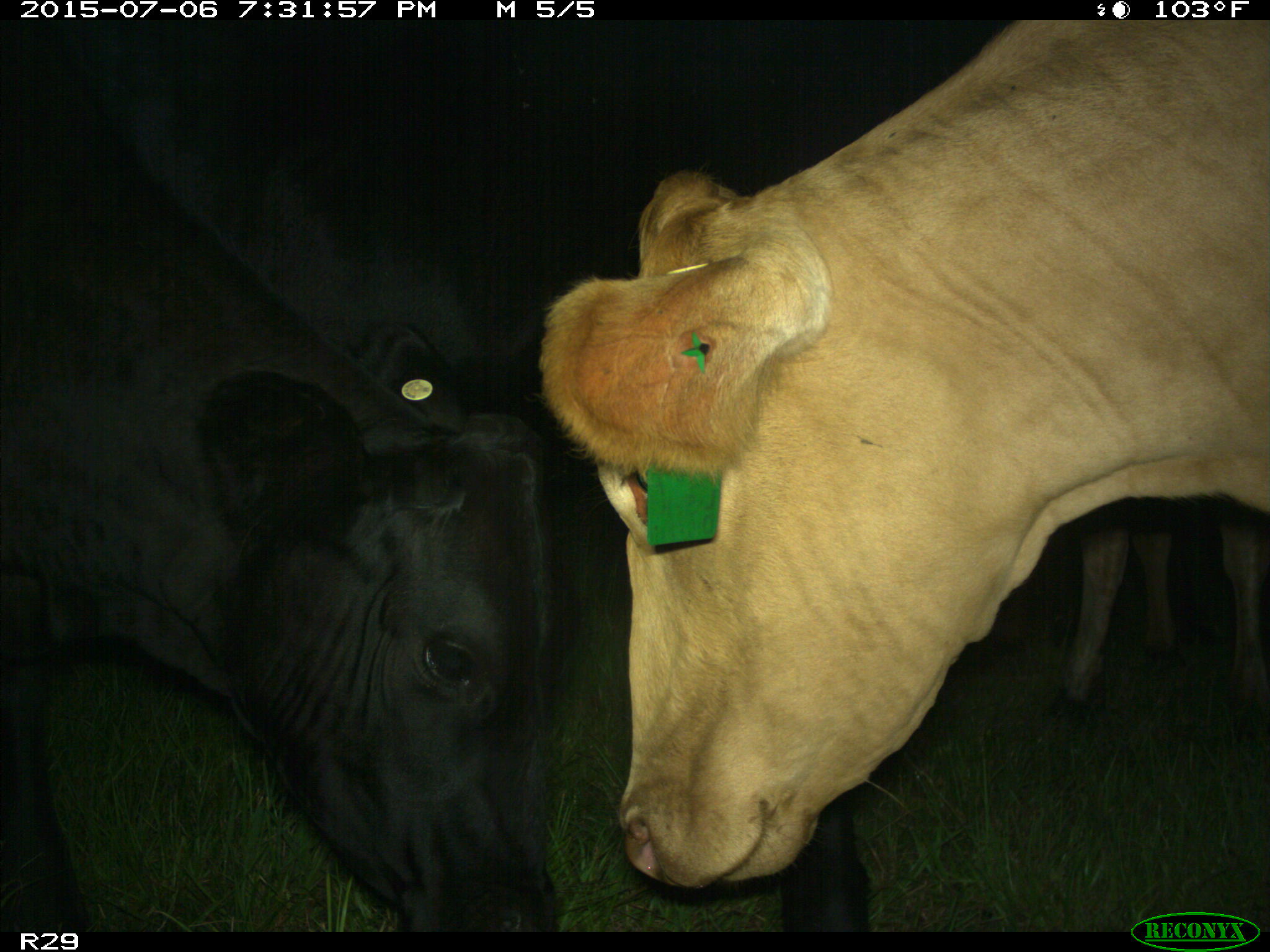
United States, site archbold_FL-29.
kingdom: Animalia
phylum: Chordata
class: Mammalia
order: Artiodactyla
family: Bovidae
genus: Bos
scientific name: Bos taurus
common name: domestic cow